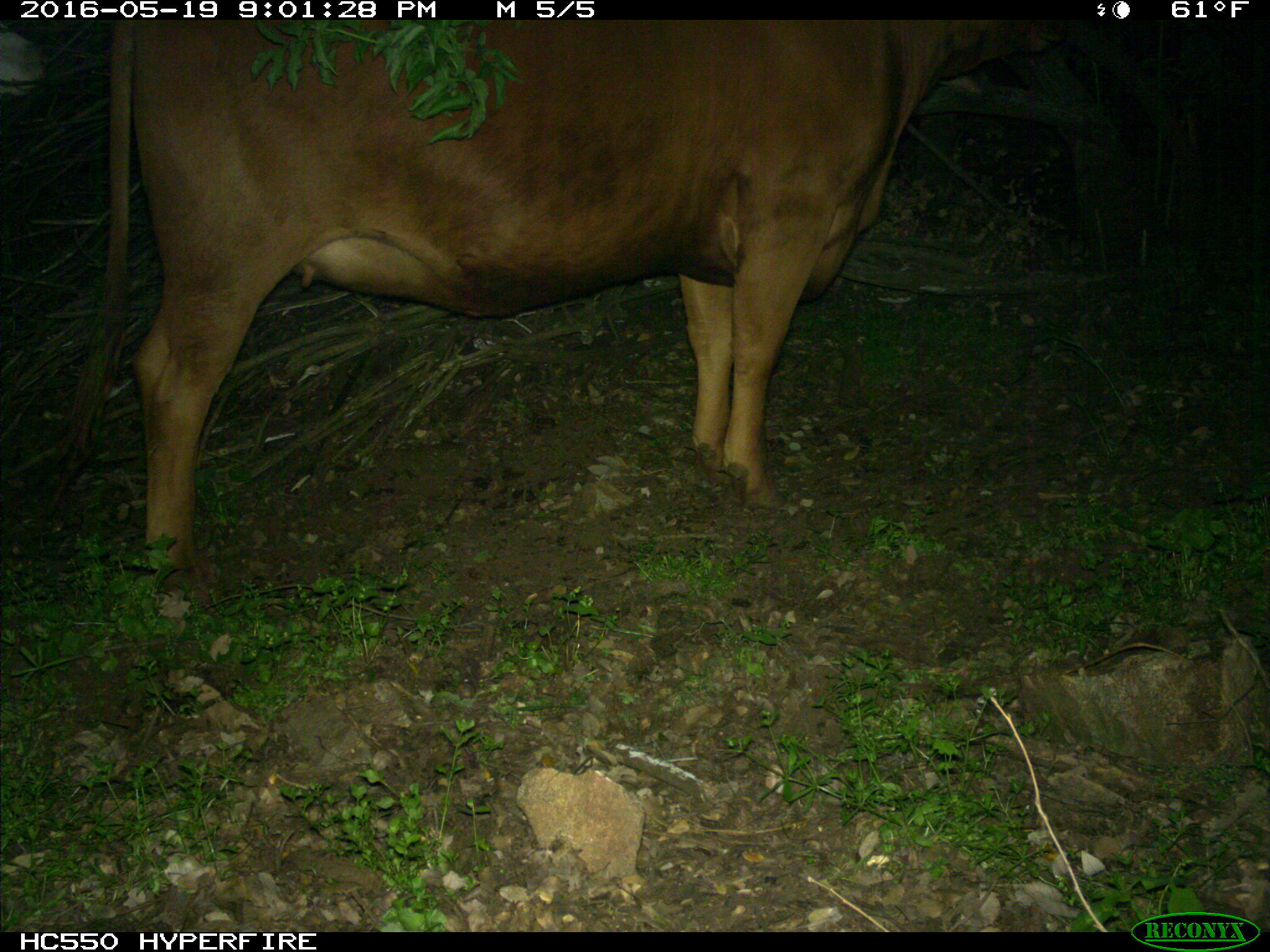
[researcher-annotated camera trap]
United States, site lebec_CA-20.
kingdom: Animalia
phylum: Chordata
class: Mammalia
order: Artiodactyla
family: Bovidae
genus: Bos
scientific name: Bos taurus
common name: domestic cow